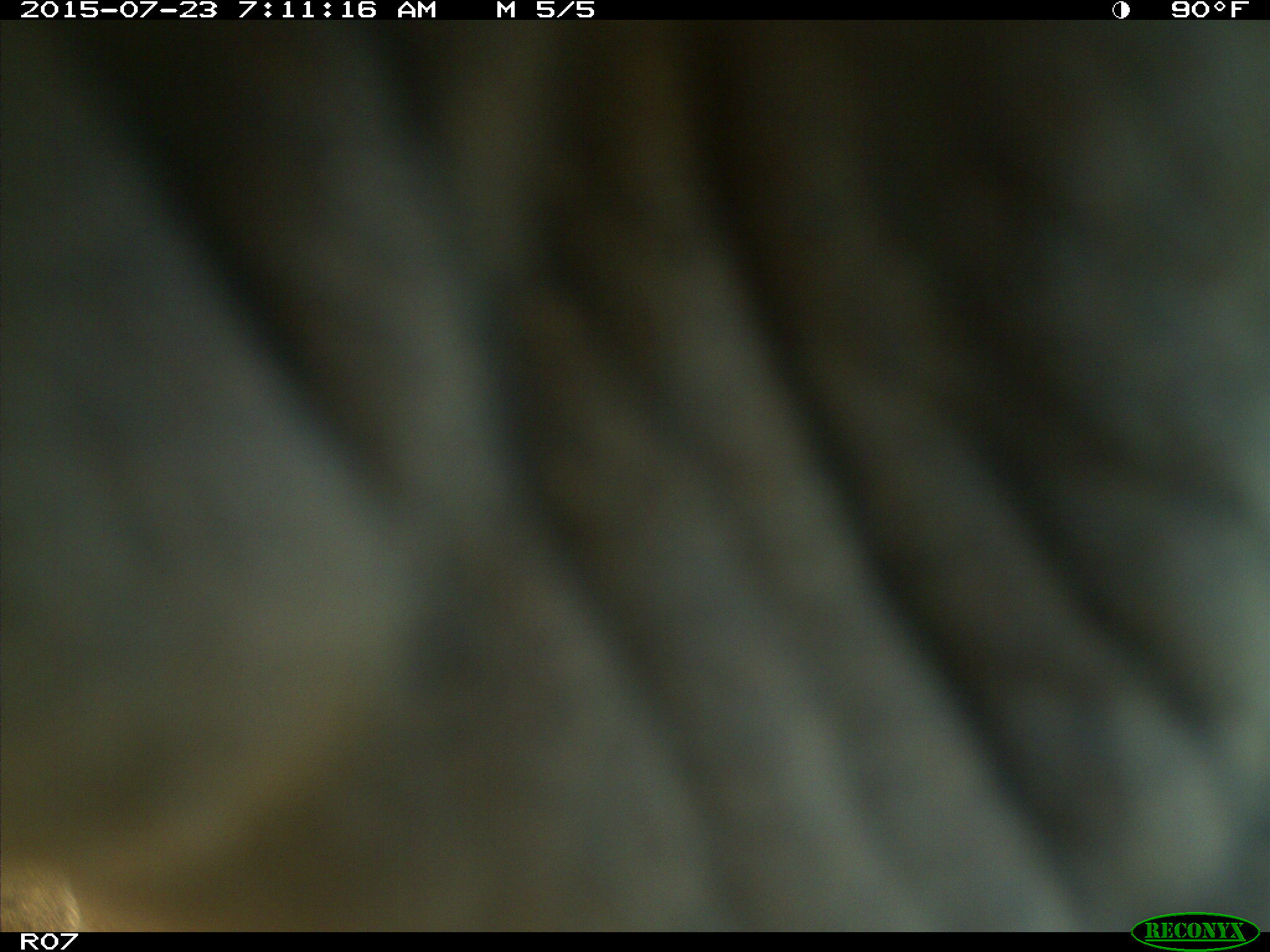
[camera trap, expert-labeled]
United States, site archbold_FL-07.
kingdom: Animalia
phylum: Chordata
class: Mammalia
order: Artiodactyla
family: Bovidae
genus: Bos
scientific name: Bos taurus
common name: domestic cow